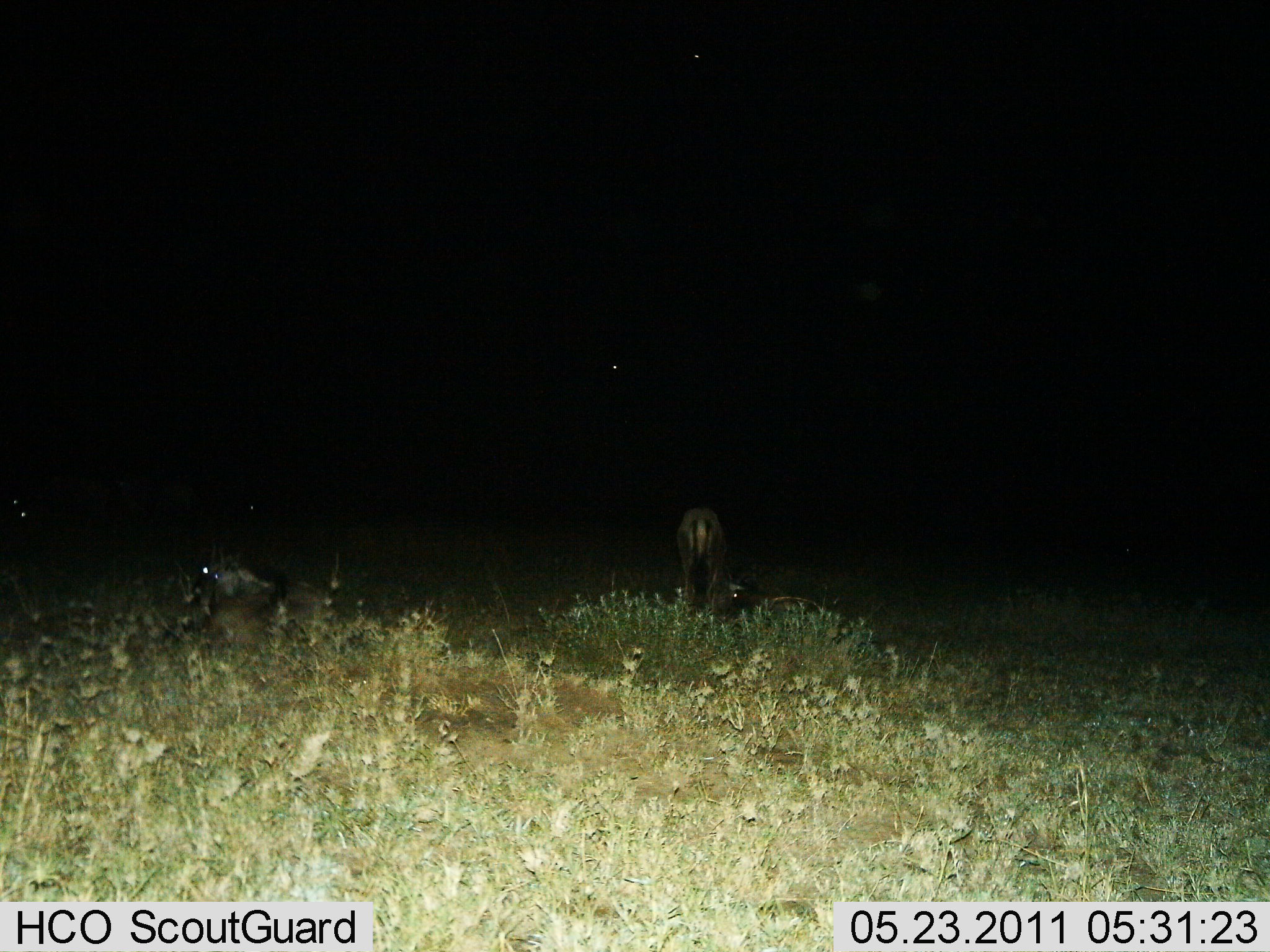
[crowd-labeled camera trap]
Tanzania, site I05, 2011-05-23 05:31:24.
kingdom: Animalia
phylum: Chordata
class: Mammalia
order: Artiodactyla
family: Bovidae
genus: Connochaetes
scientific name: Connochaetes taurinus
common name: blue wildebeest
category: wildebeest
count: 3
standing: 83%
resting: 67%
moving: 0%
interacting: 0%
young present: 0%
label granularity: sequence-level